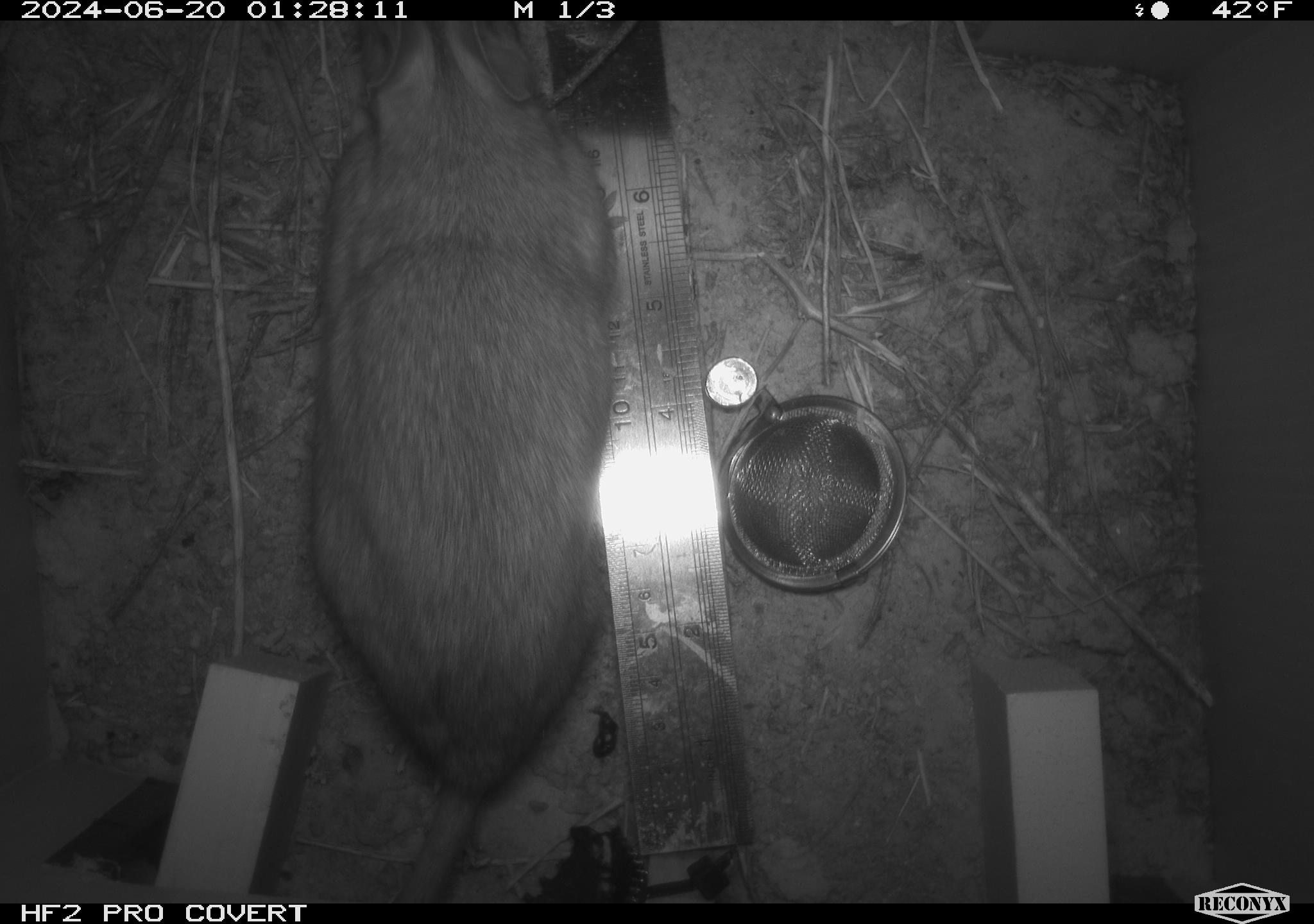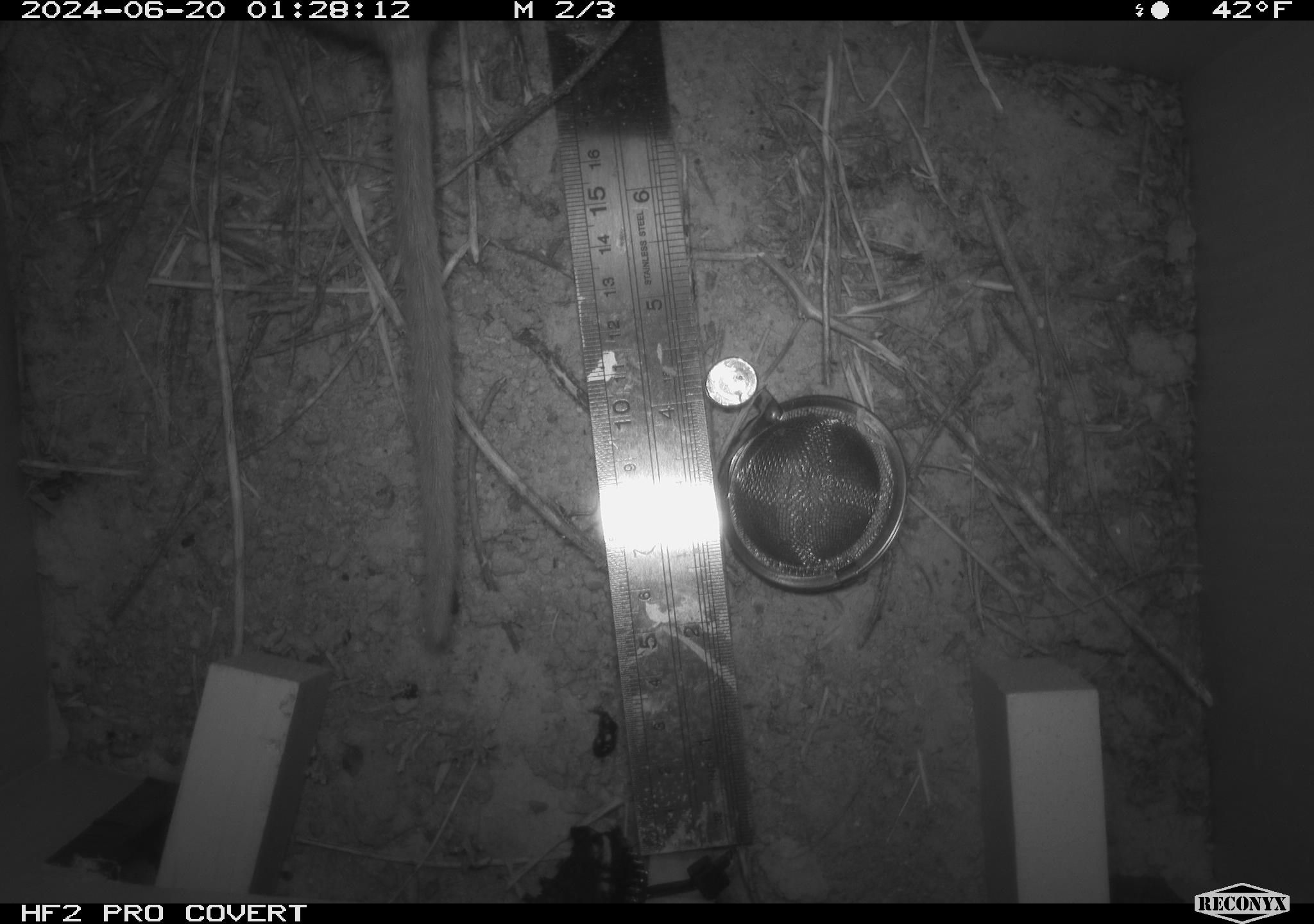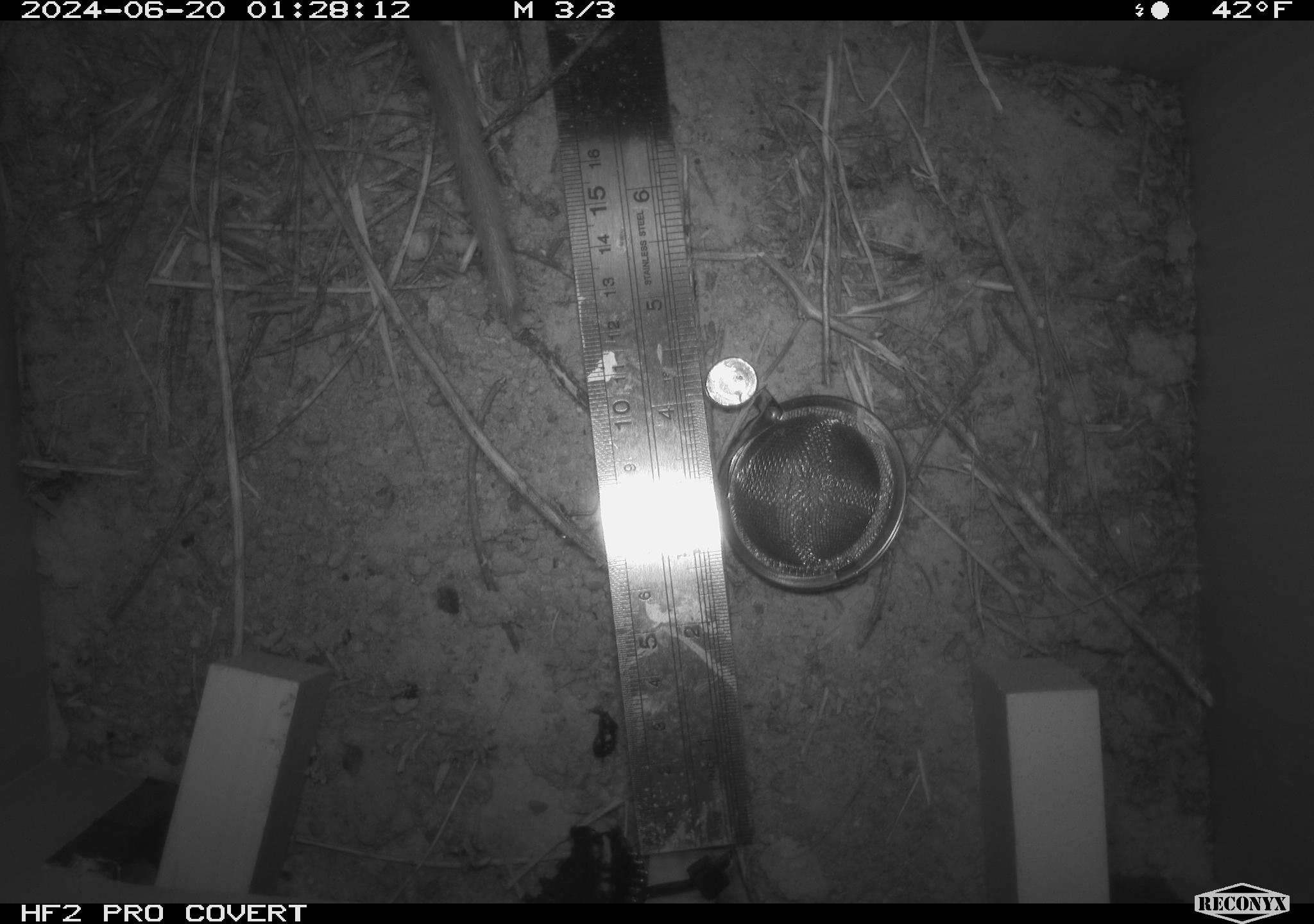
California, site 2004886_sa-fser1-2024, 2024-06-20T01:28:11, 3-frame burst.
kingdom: Animalia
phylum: Chordata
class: Mammalia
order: Rodentia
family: Sciuridae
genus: Neotamias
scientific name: Neotamias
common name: western chipmunks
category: neotamias species